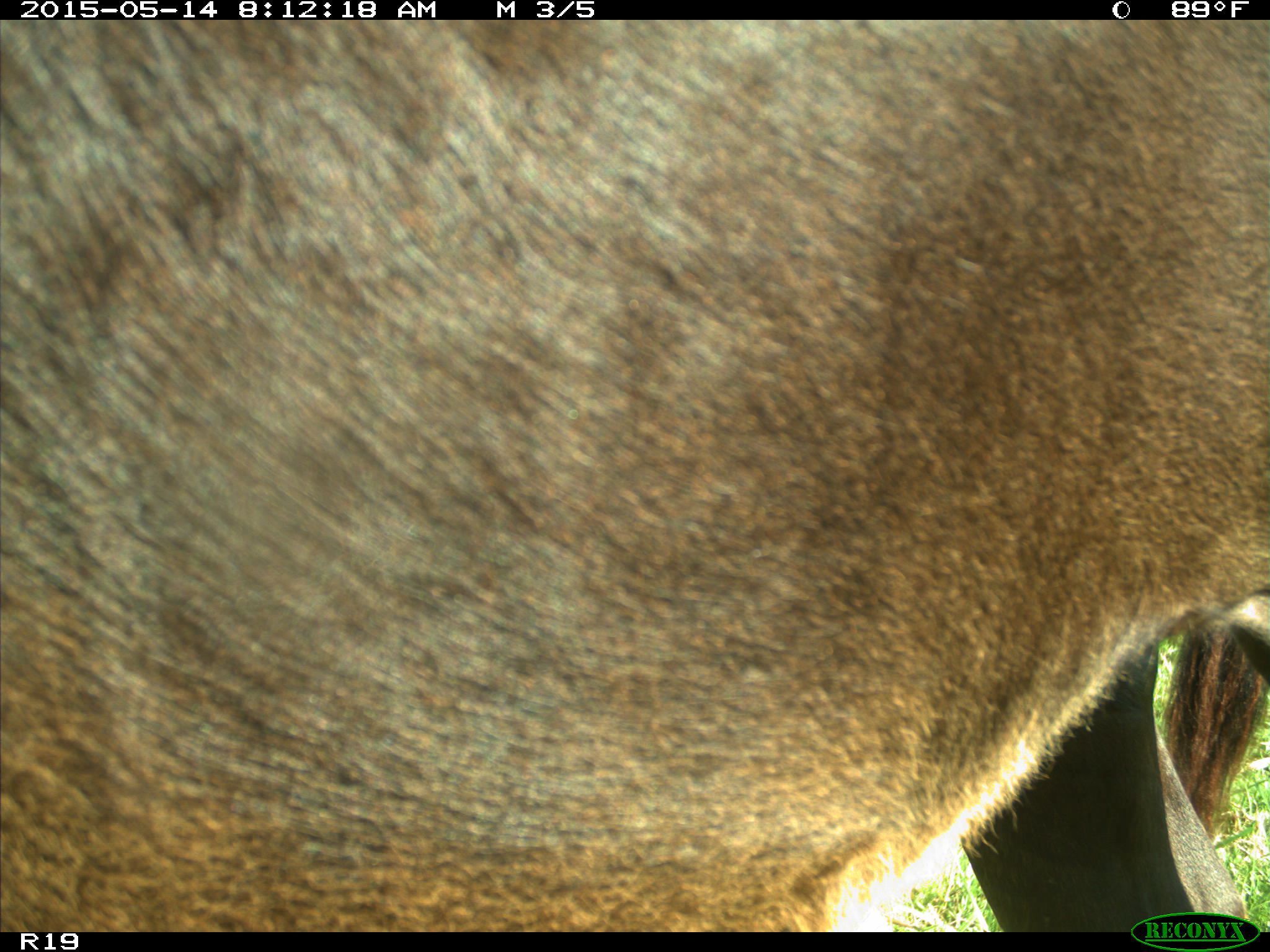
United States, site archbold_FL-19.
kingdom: Animalia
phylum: Chordata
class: Mammalia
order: Artiodactyla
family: Bovidae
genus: Bos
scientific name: Bos taurus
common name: domestic cow